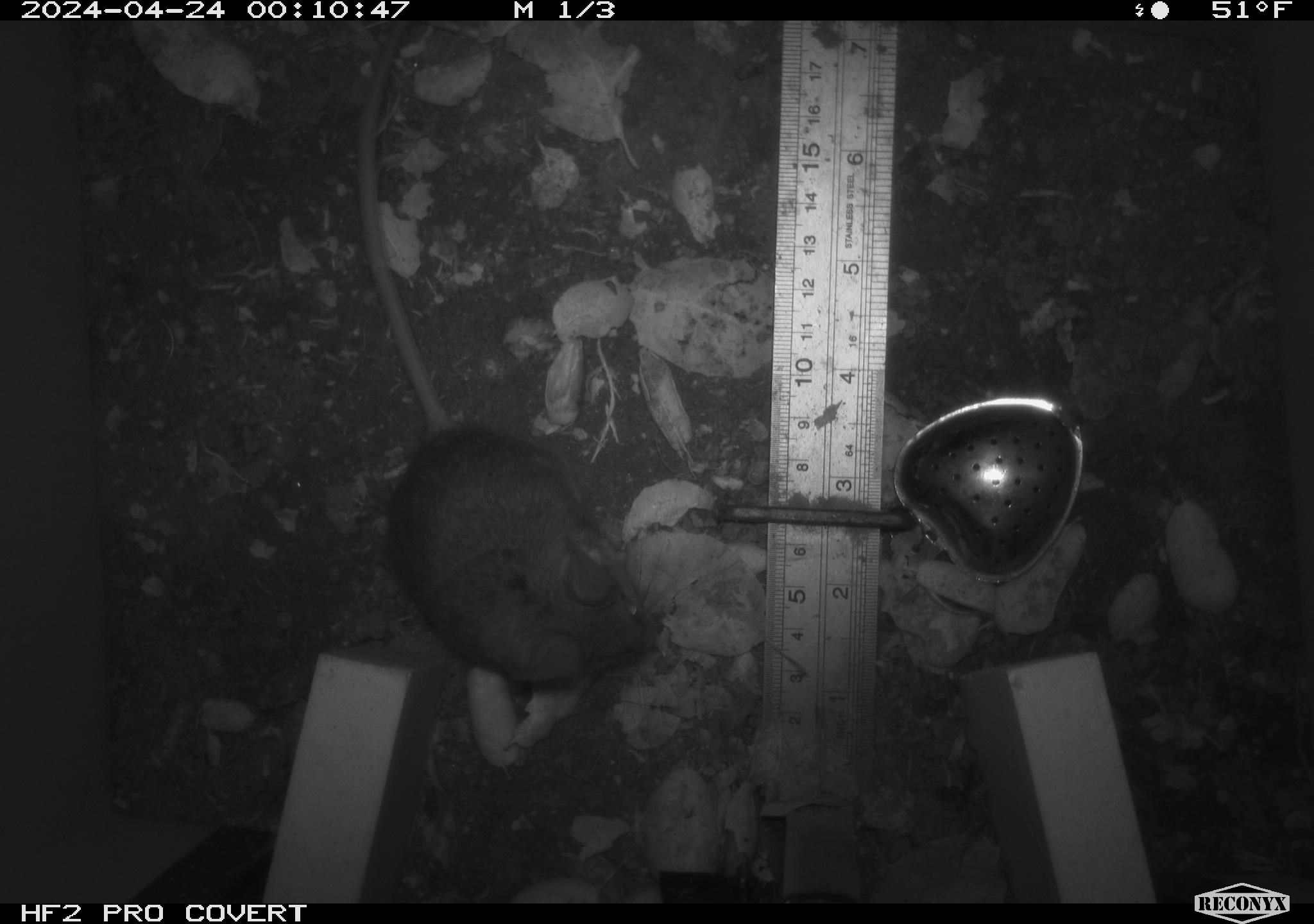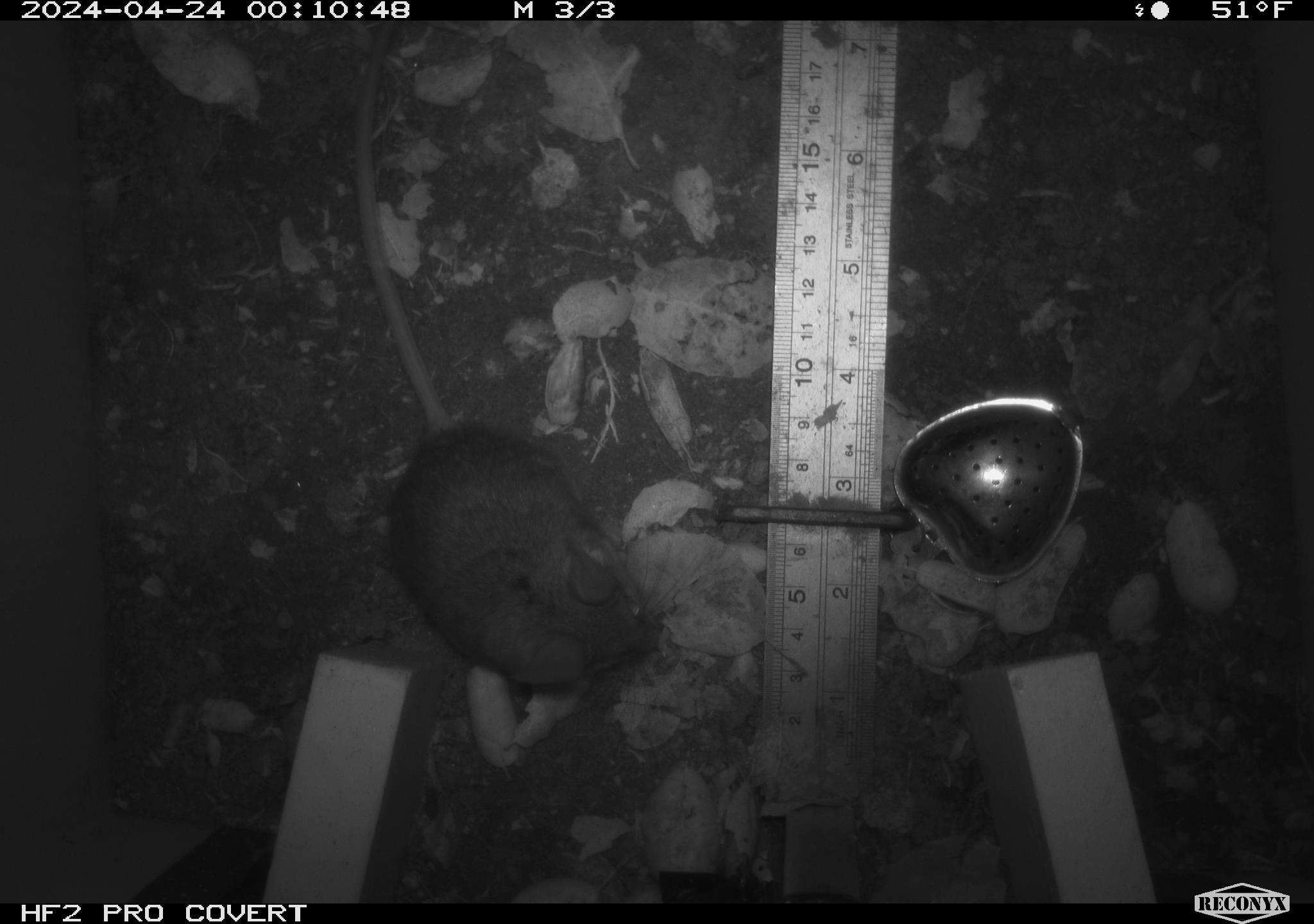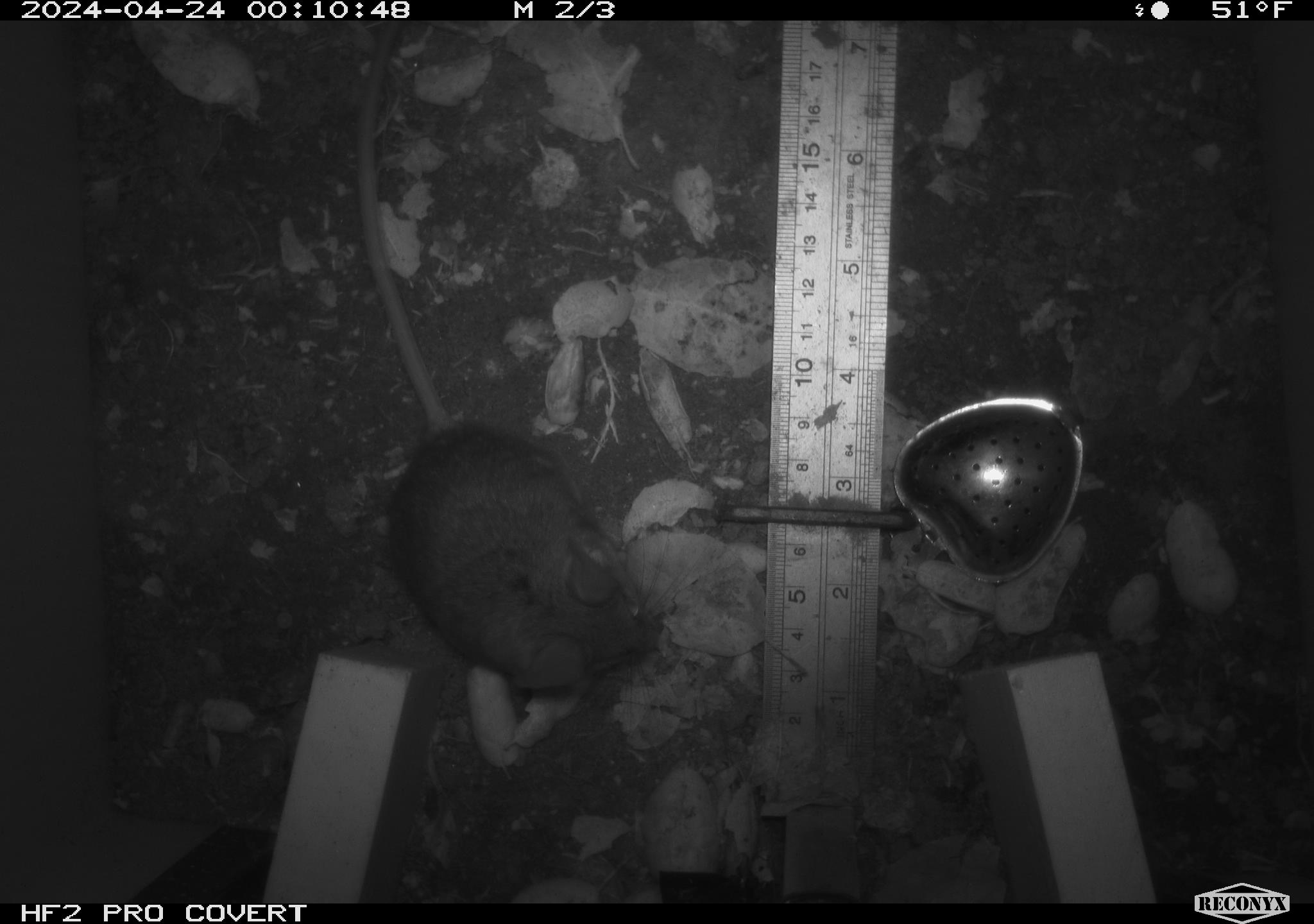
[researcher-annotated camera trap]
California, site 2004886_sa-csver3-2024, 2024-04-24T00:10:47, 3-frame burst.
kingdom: Animalia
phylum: Chordata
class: Mammalia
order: Rodentia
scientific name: Rodentia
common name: rodent